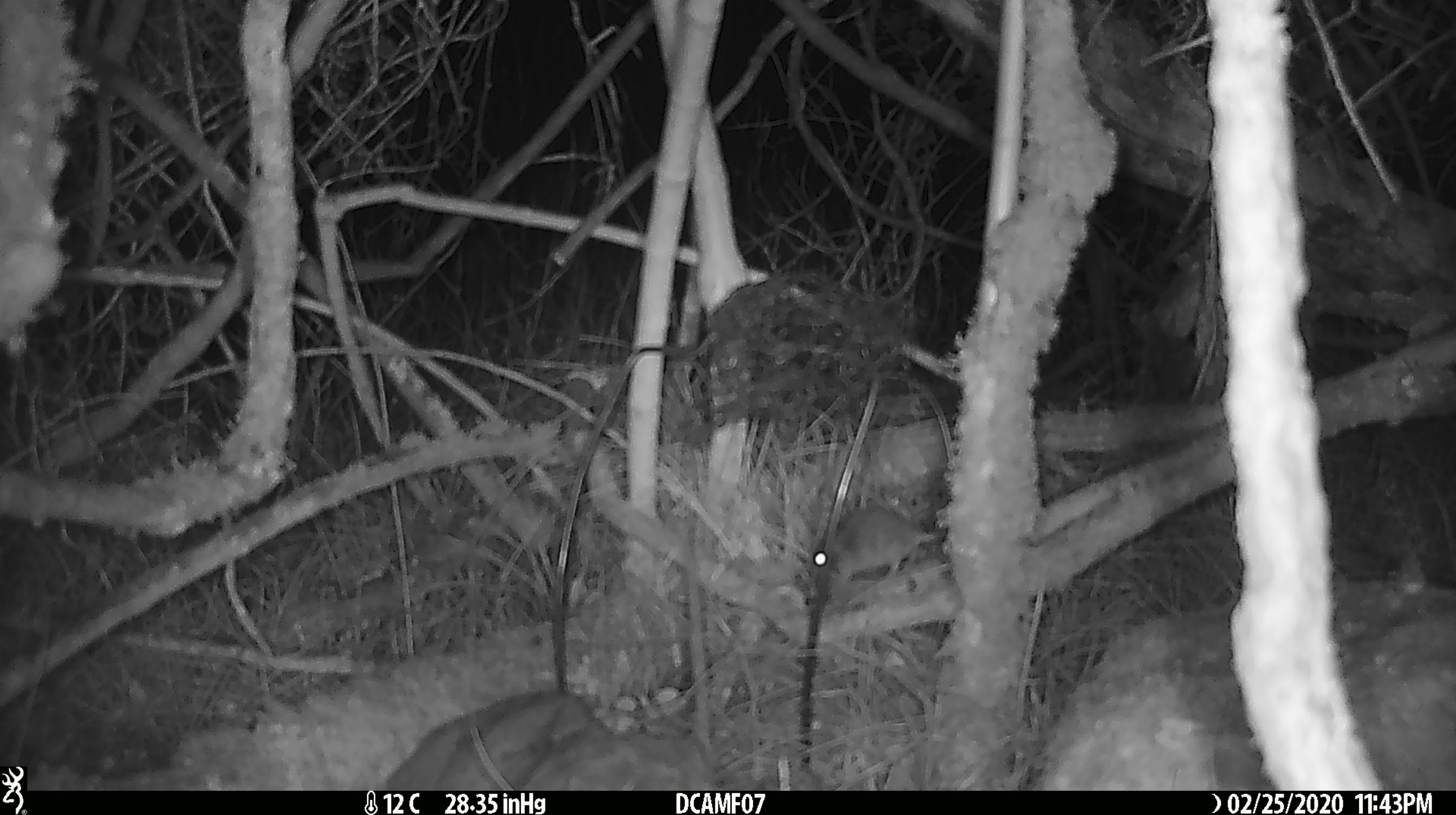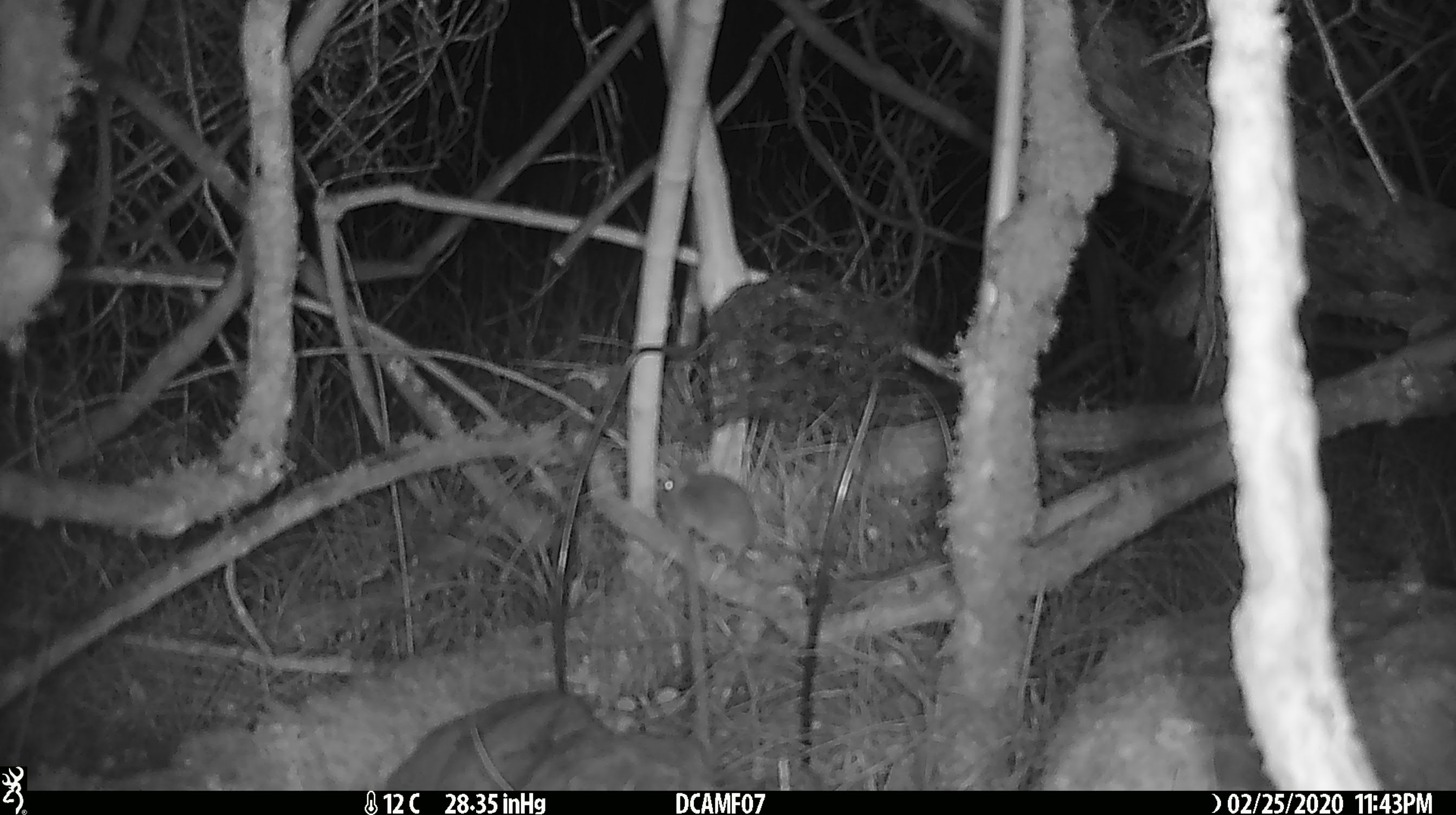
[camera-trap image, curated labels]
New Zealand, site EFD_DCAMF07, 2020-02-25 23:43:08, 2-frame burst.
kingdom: Animalia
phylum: Chordata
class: Mammalia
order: Rodentia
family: Muridae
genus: Mus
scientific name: Mus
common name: mouse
Mouse (Mus).